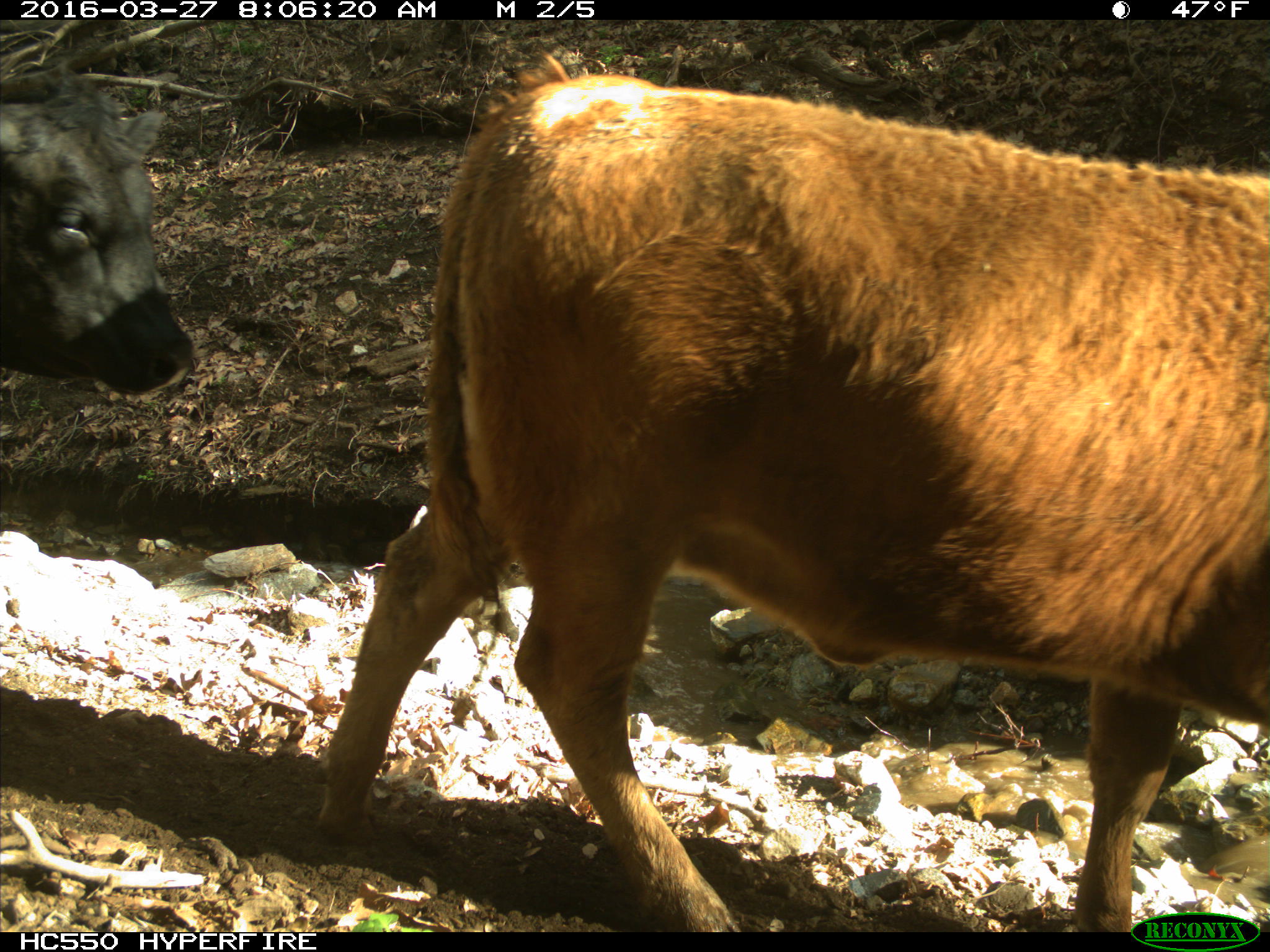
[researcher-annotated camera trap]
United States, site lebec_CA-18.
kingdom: Animalia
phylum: Chordata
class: Mammalia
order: Artiodactyla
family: Bovidae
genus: Bos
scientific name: Bos taurus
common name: domestic cow